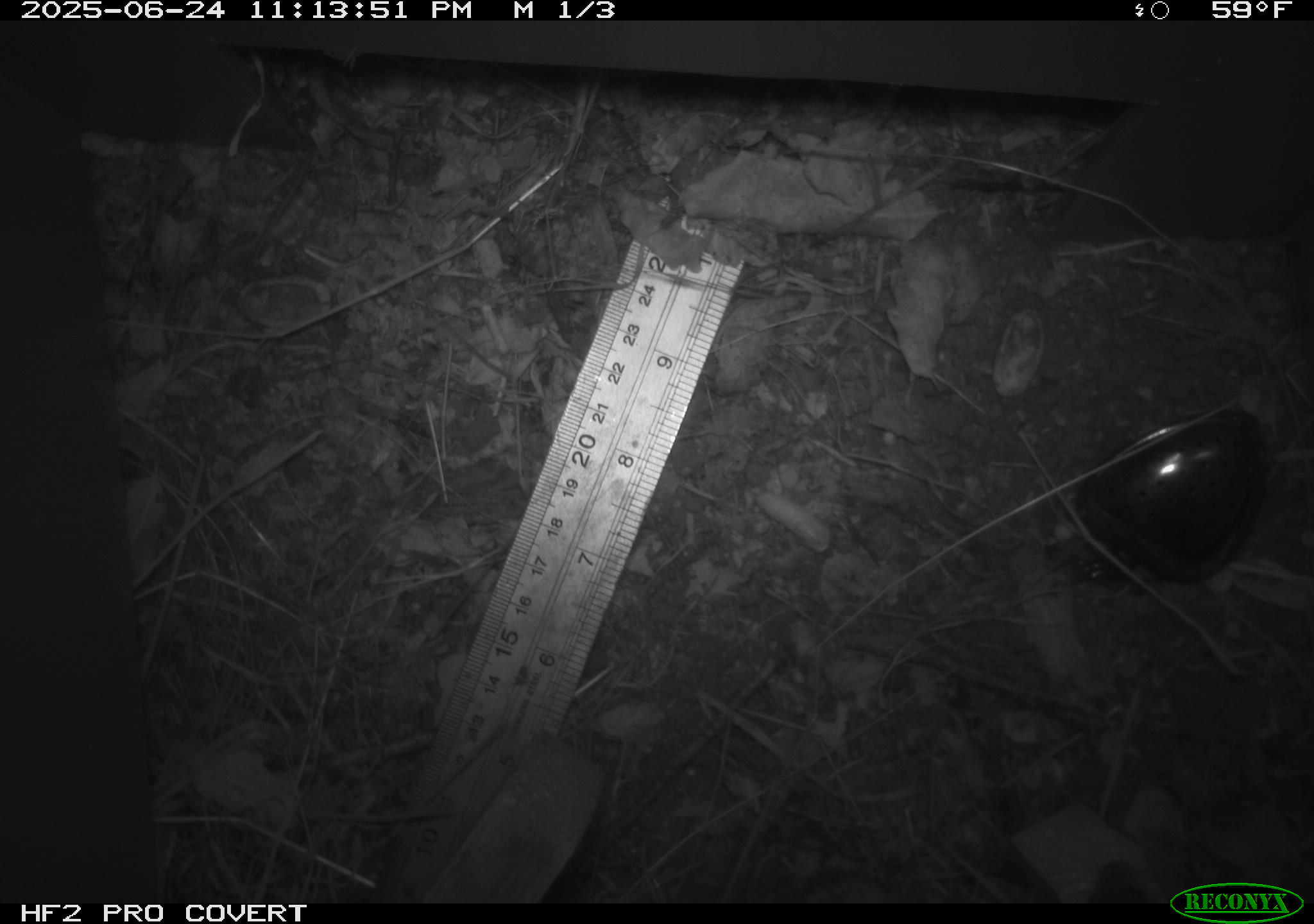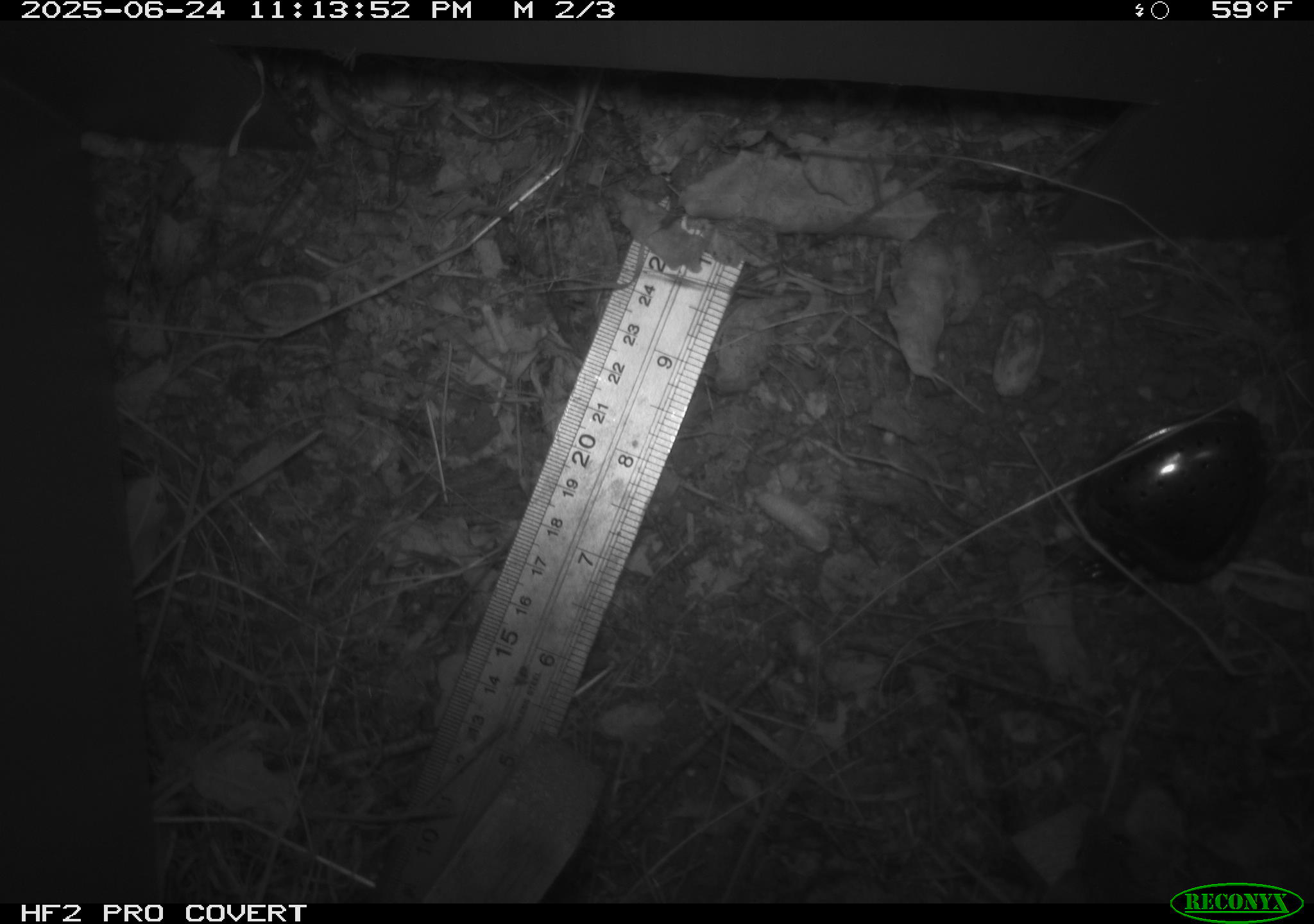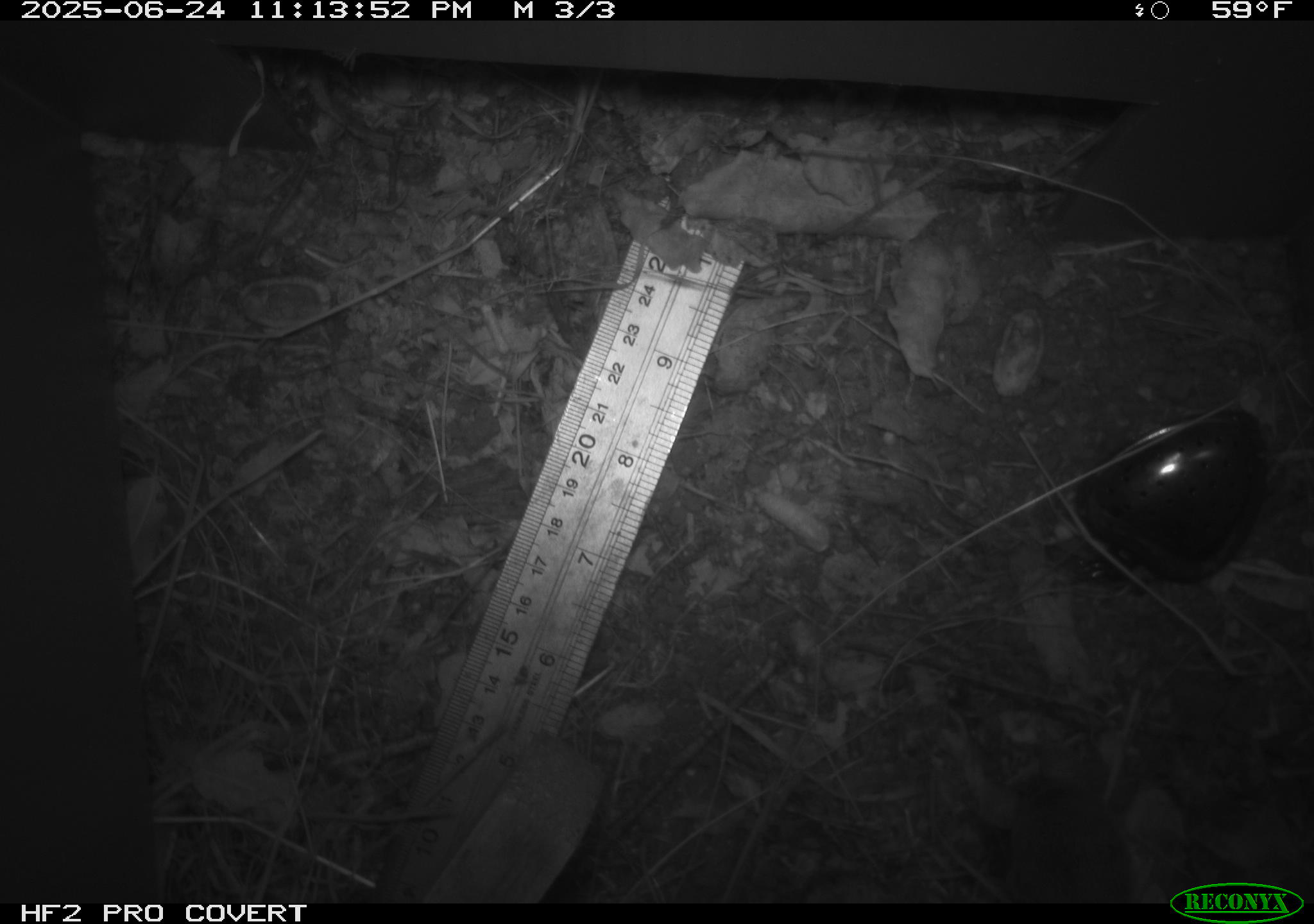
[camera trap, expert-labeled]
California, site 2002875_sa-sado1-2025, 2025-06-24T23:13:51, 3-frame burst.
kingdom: Animalia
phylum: Chordata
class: Mammalia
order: Rodentia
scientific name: Rodentia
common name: mouse species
Mouse species (Rodentia).